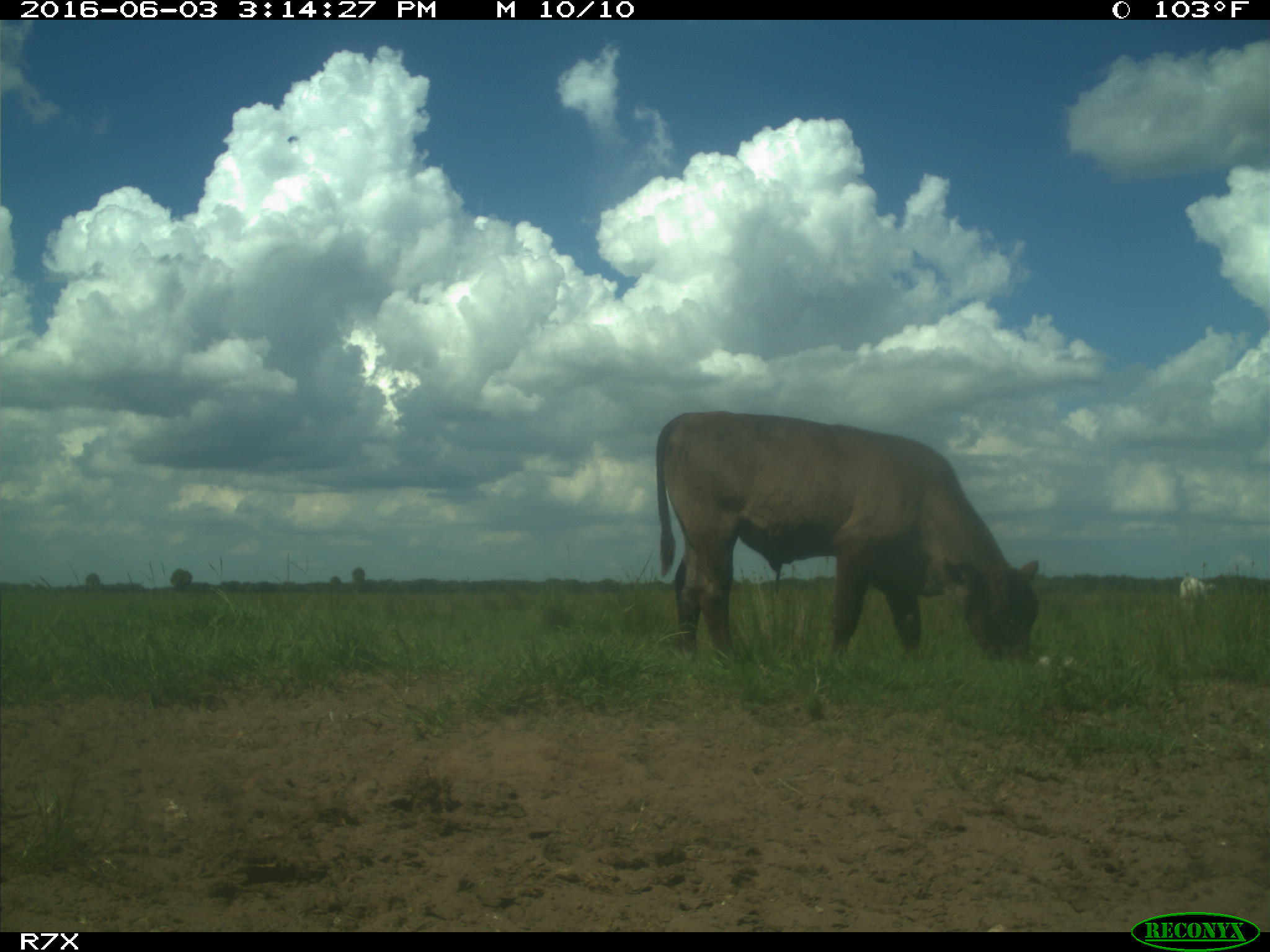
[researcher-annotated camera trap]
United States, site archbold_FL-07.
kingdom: Animalia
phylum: Chordata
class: Mammalia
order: Artiodactyla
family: Bovidae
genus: Bos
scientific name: Bos taurus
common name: domestic cow